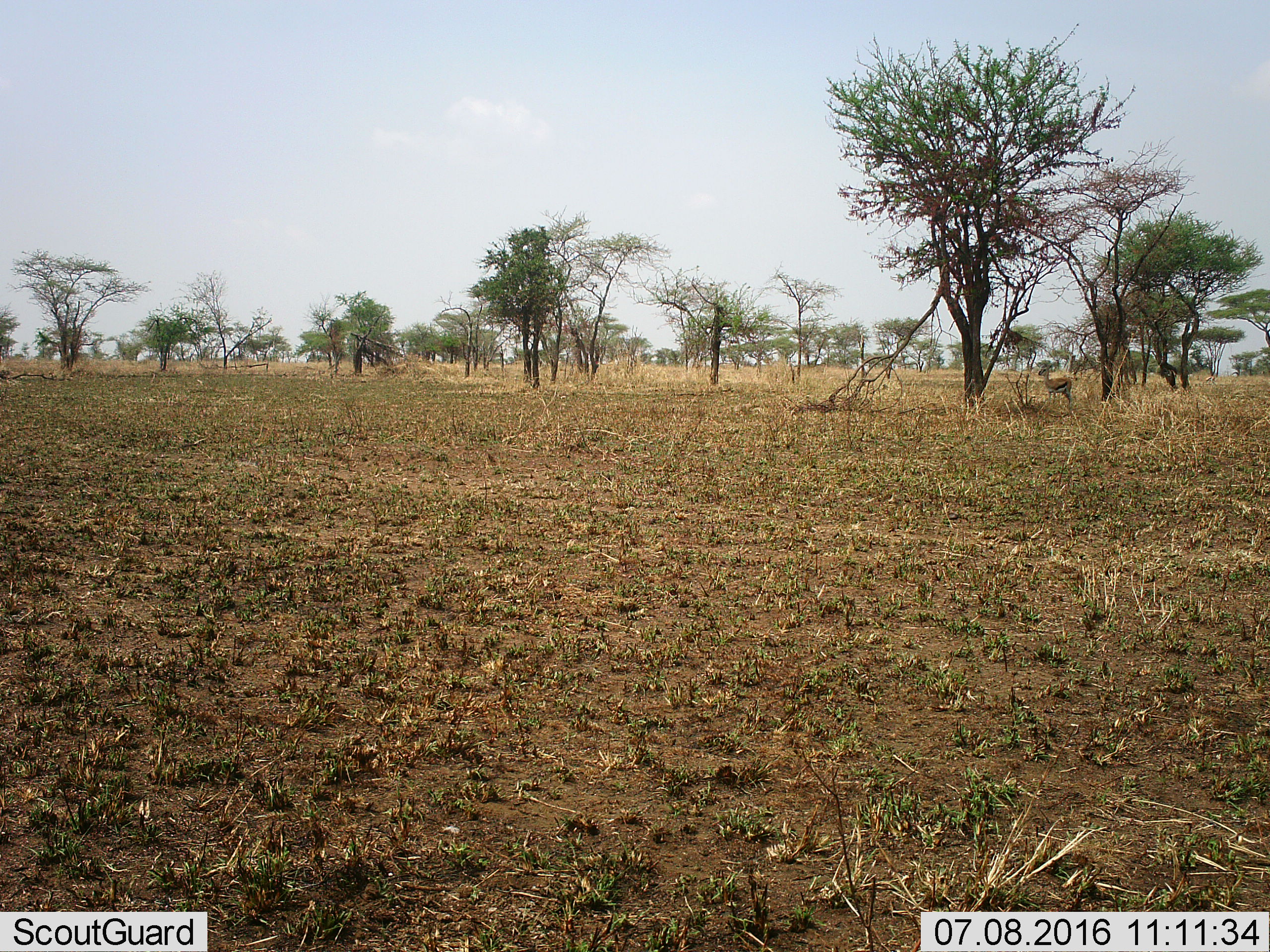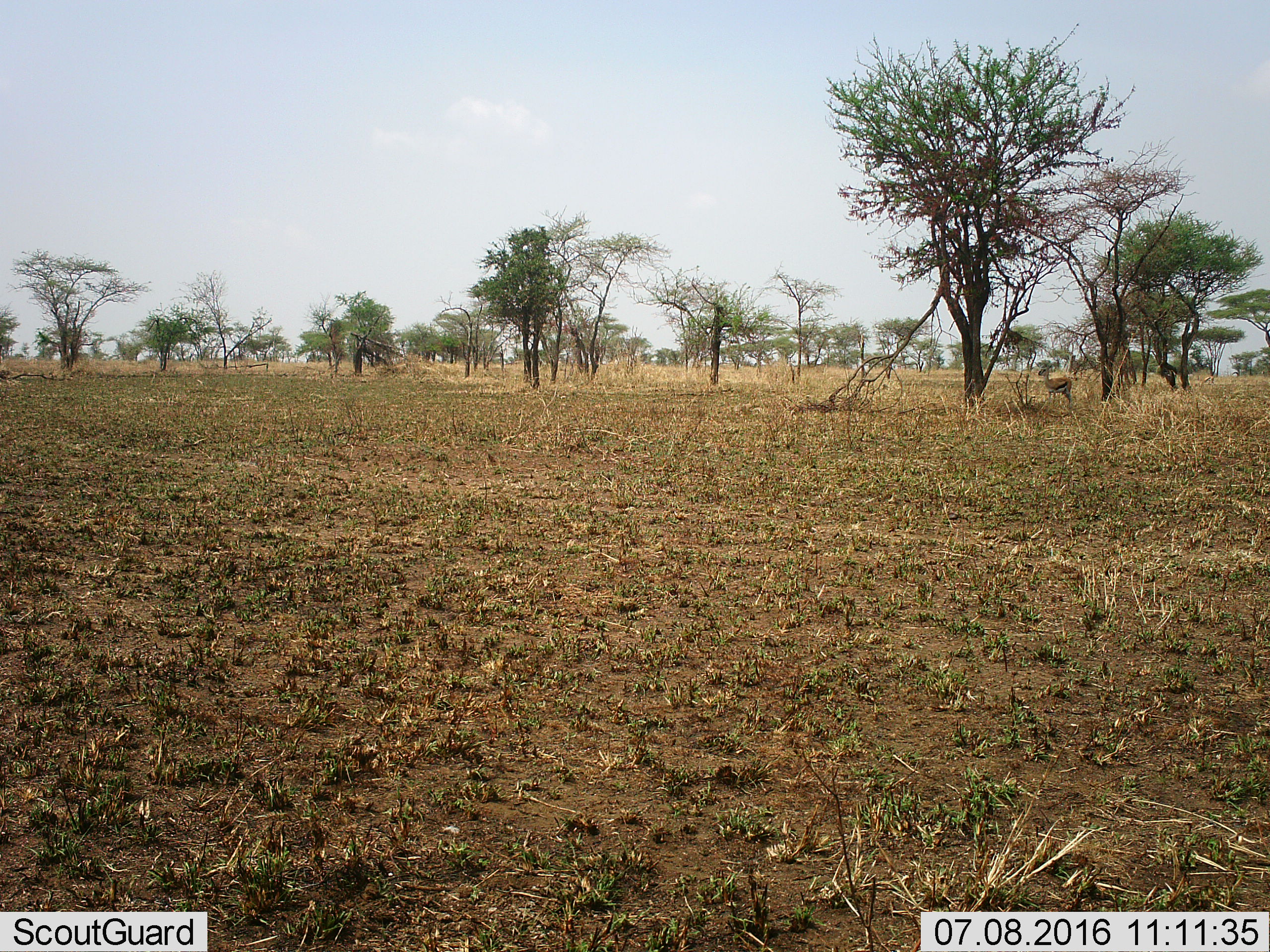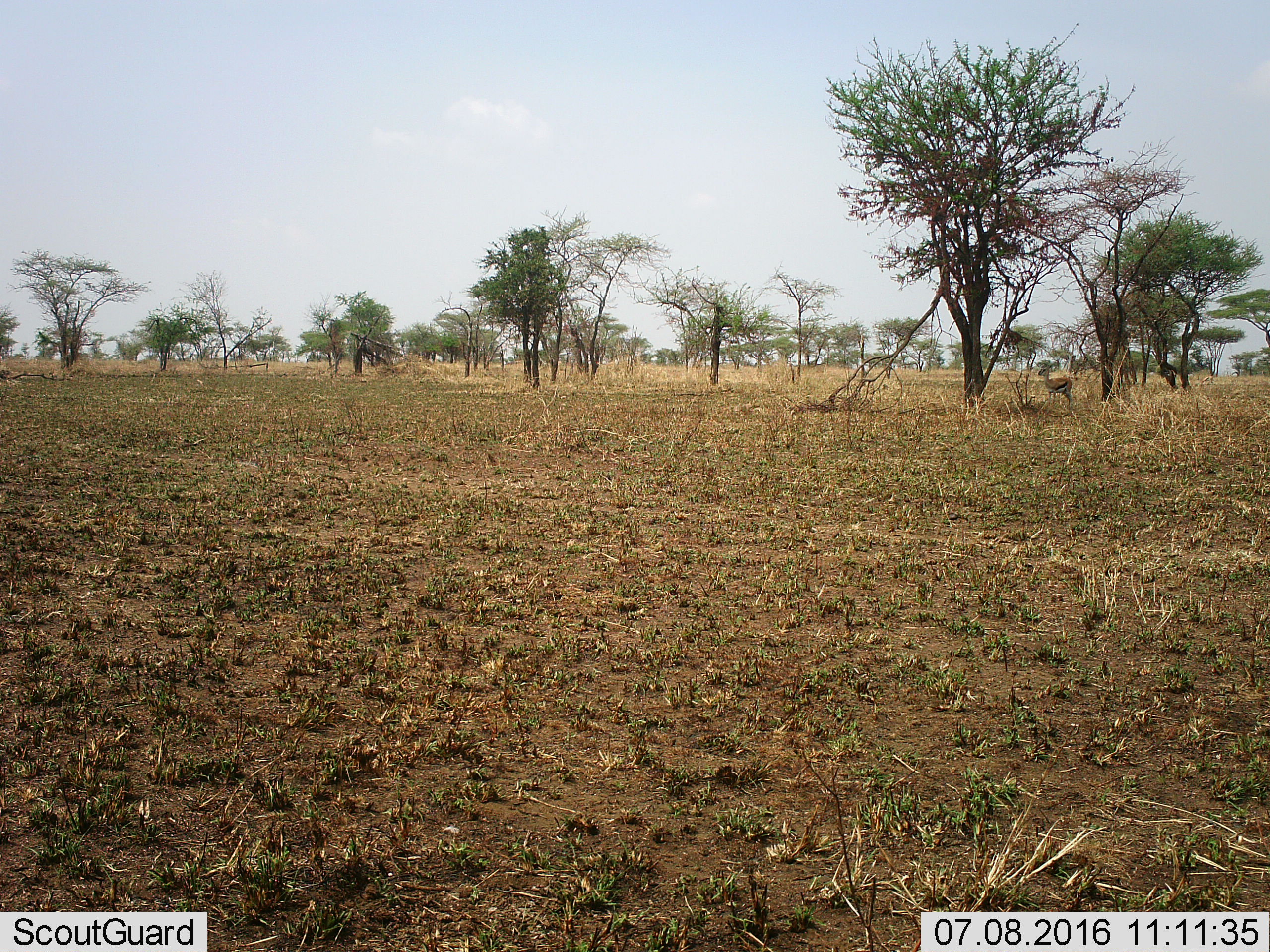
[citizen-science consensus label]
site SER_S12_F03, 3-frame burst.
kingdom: Animalia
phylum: Chordata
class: Mammalia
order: Artiodactyla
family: Bovidae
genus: Eudorcas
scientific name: Eudorcas thomsonii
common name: thomson's gazelle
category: gazellethomsons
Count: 1.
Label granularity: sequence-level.